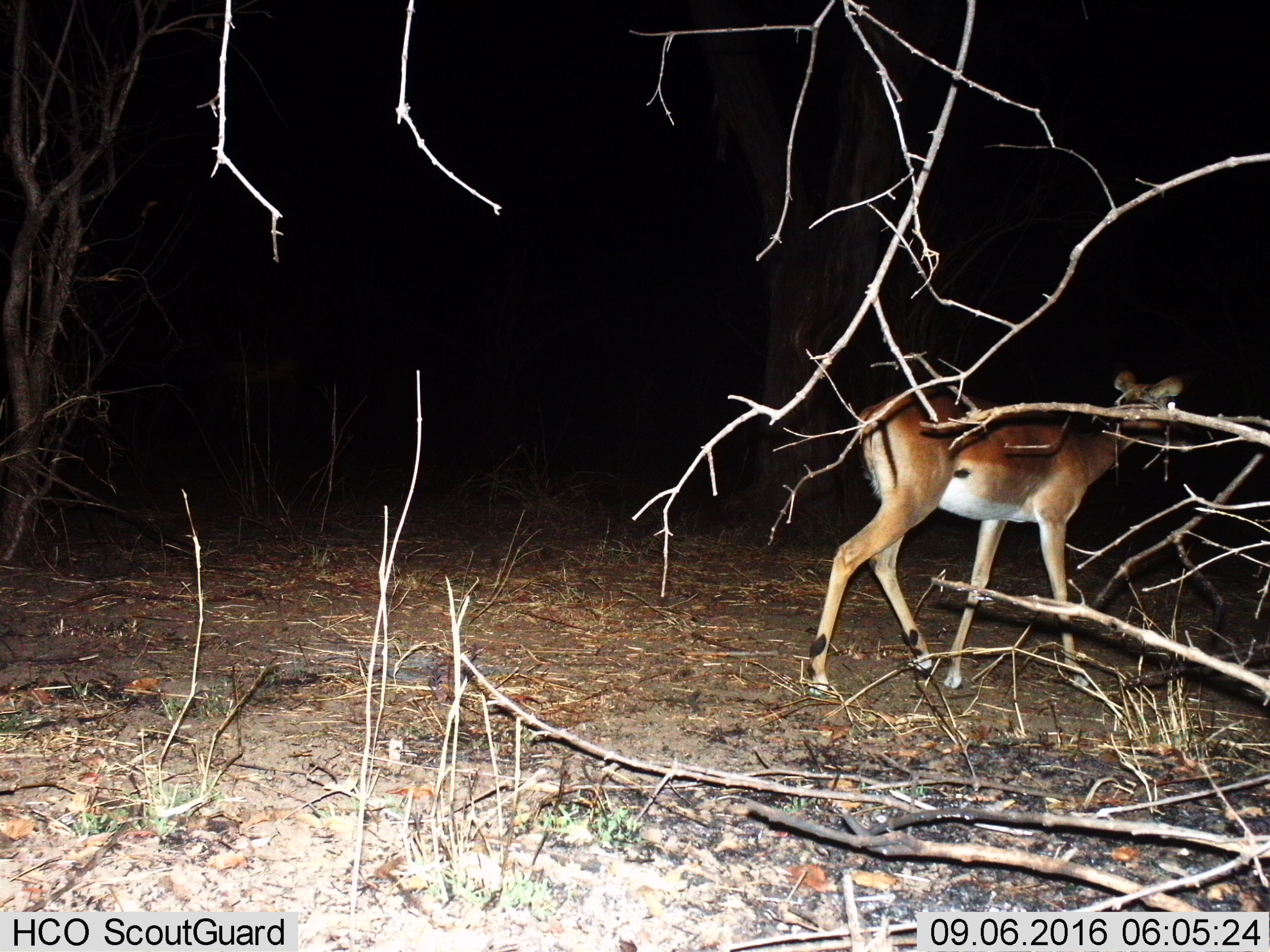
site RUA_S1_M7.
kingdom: Animalia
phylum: Chordata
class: Mammalia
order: Artiodactyla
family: Bovidae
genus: Aepyceros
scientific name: Aepyceros melampus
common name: impala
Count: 1.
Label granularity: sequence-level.